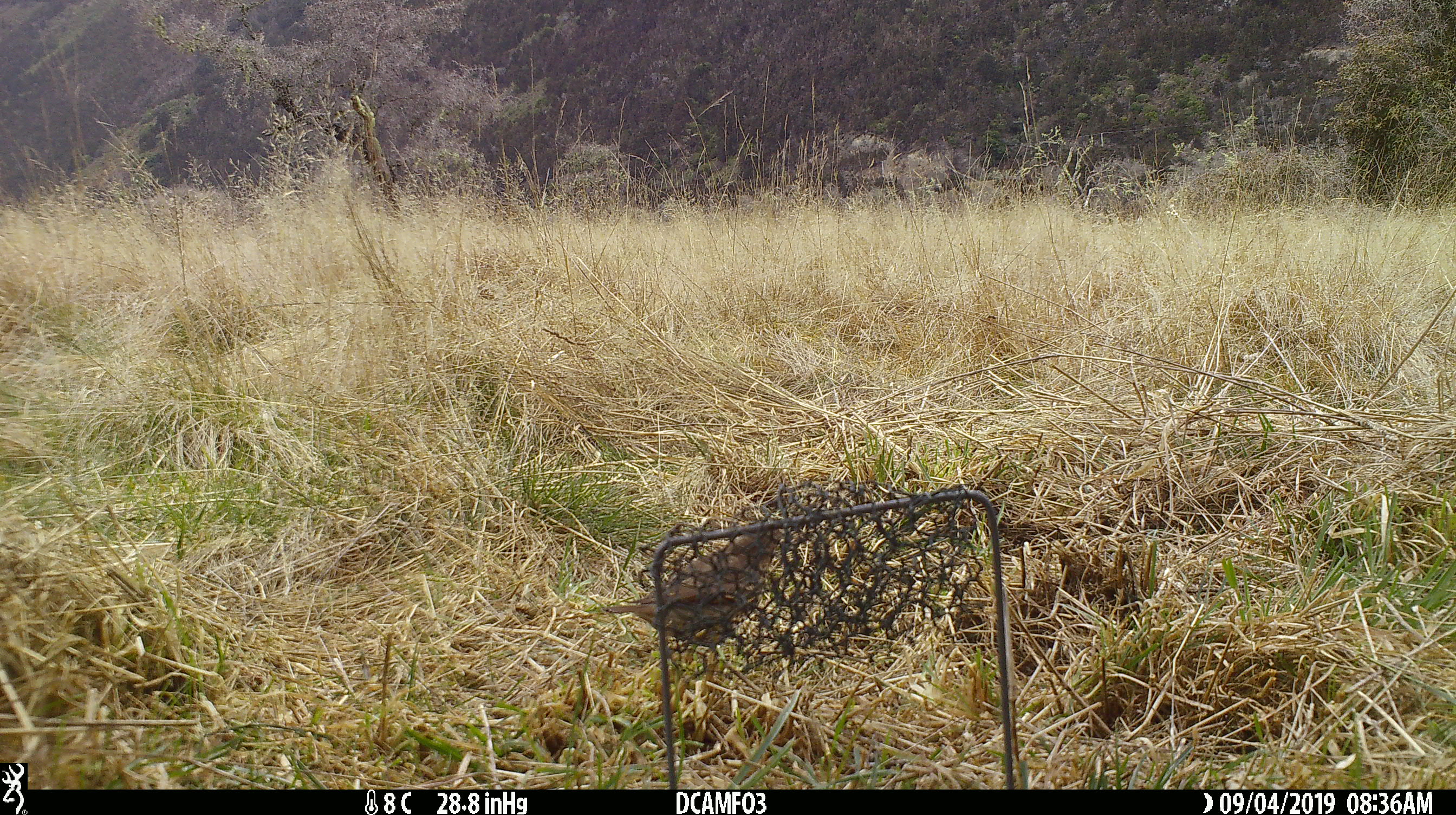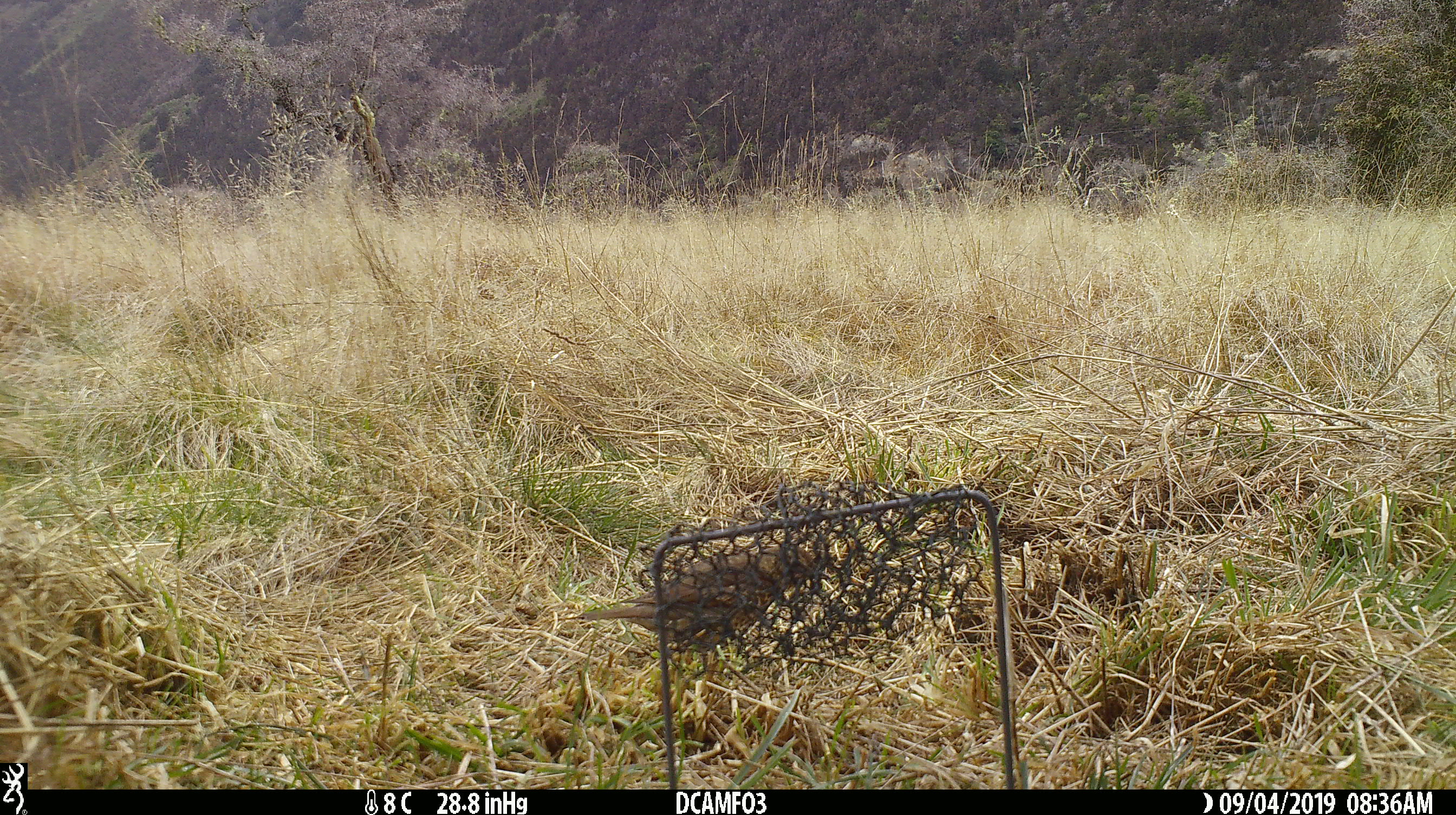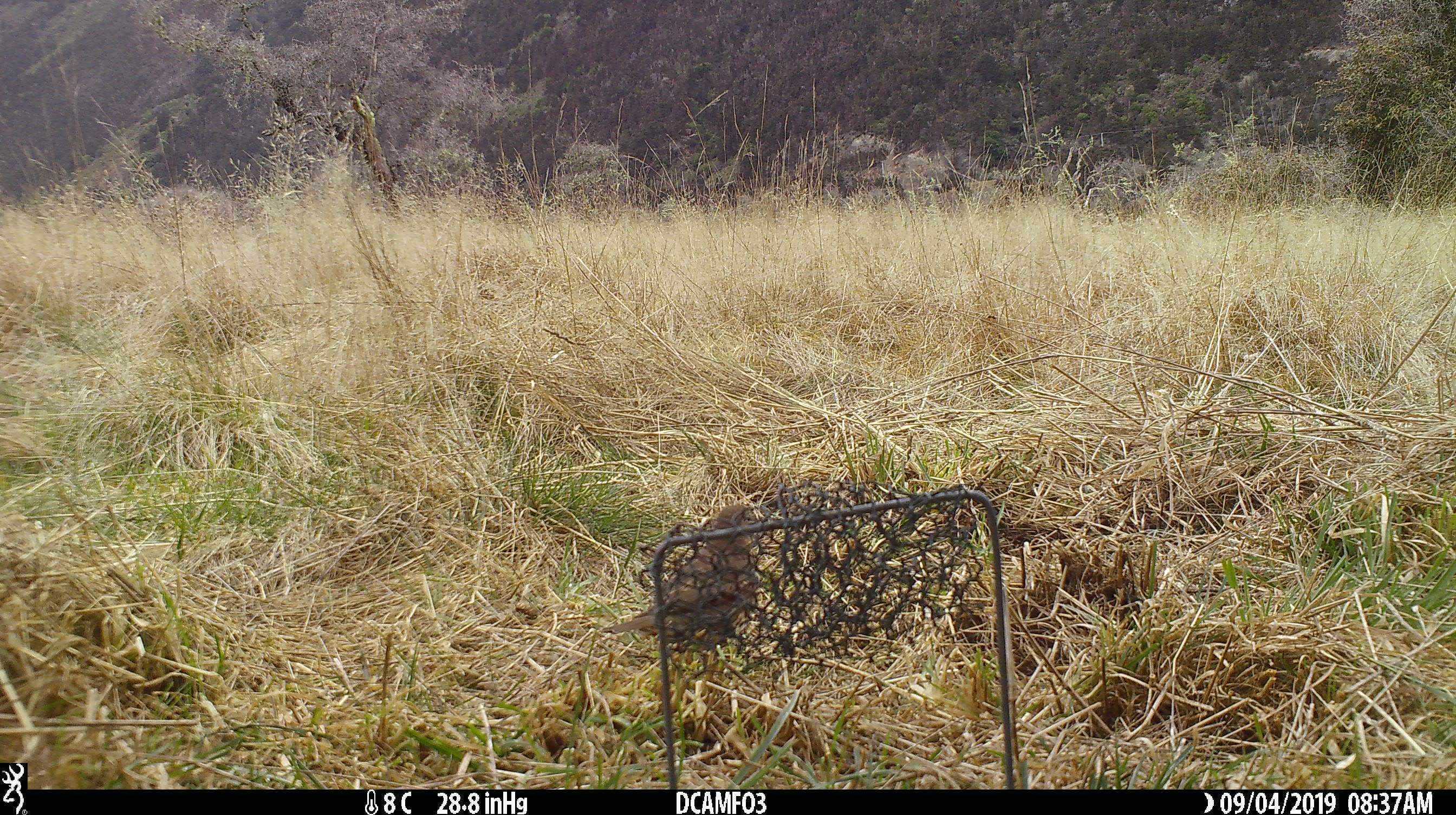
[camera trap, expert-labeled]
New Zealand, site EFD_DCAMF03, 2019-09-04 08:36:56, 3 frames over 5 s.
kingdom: Animalia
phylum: Chordata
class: Aves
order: Passeriformes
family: Turdidae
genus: Turdus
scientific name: Turdus philomelos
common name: song thrush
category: thrush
Thrush (song thrush) (Turdus philomelos).